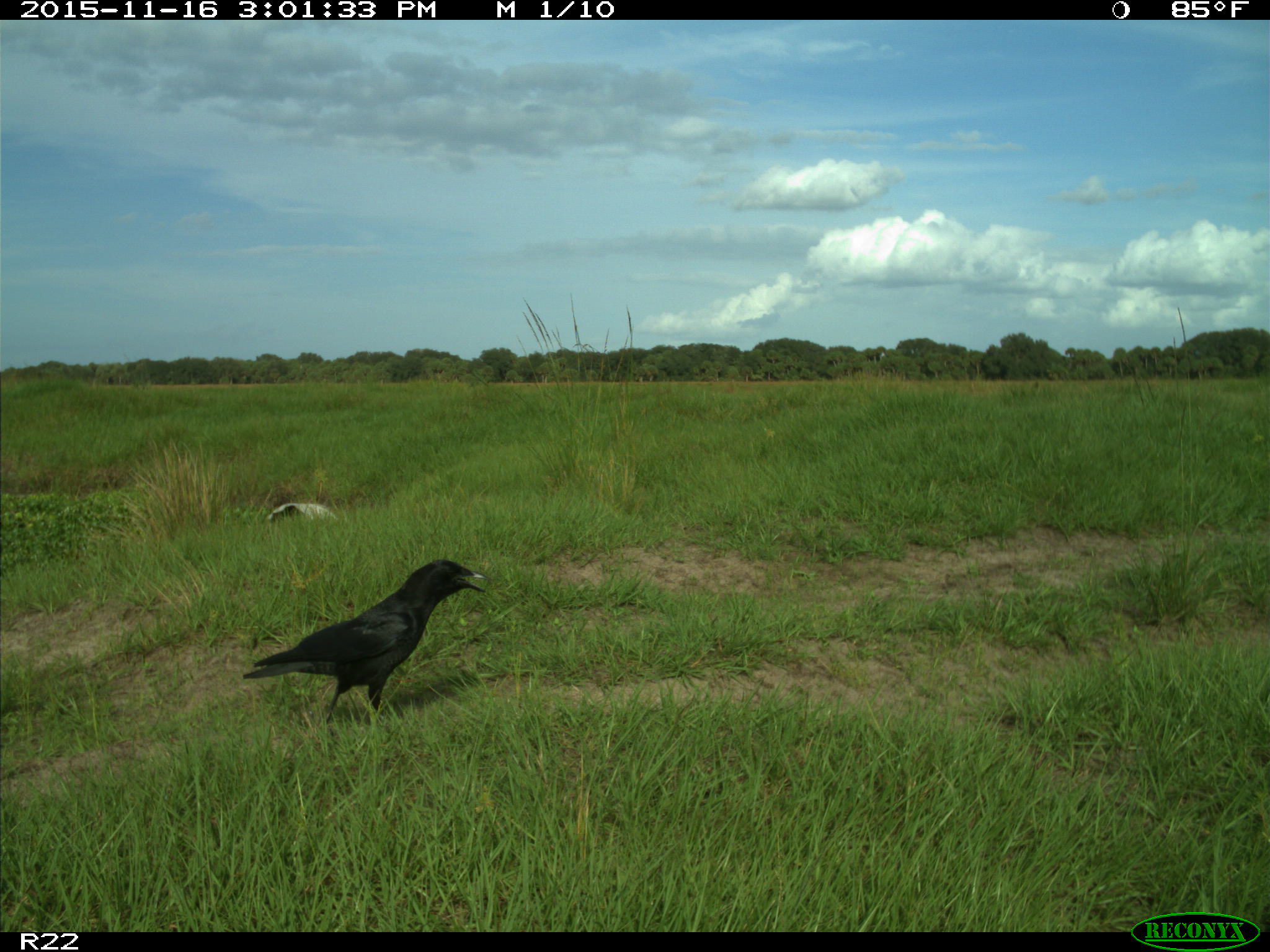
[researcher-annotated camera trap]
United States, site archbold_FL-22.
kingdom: Animalia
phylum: Chordata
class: Aves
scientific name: Aves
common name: birds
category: unidentified bird